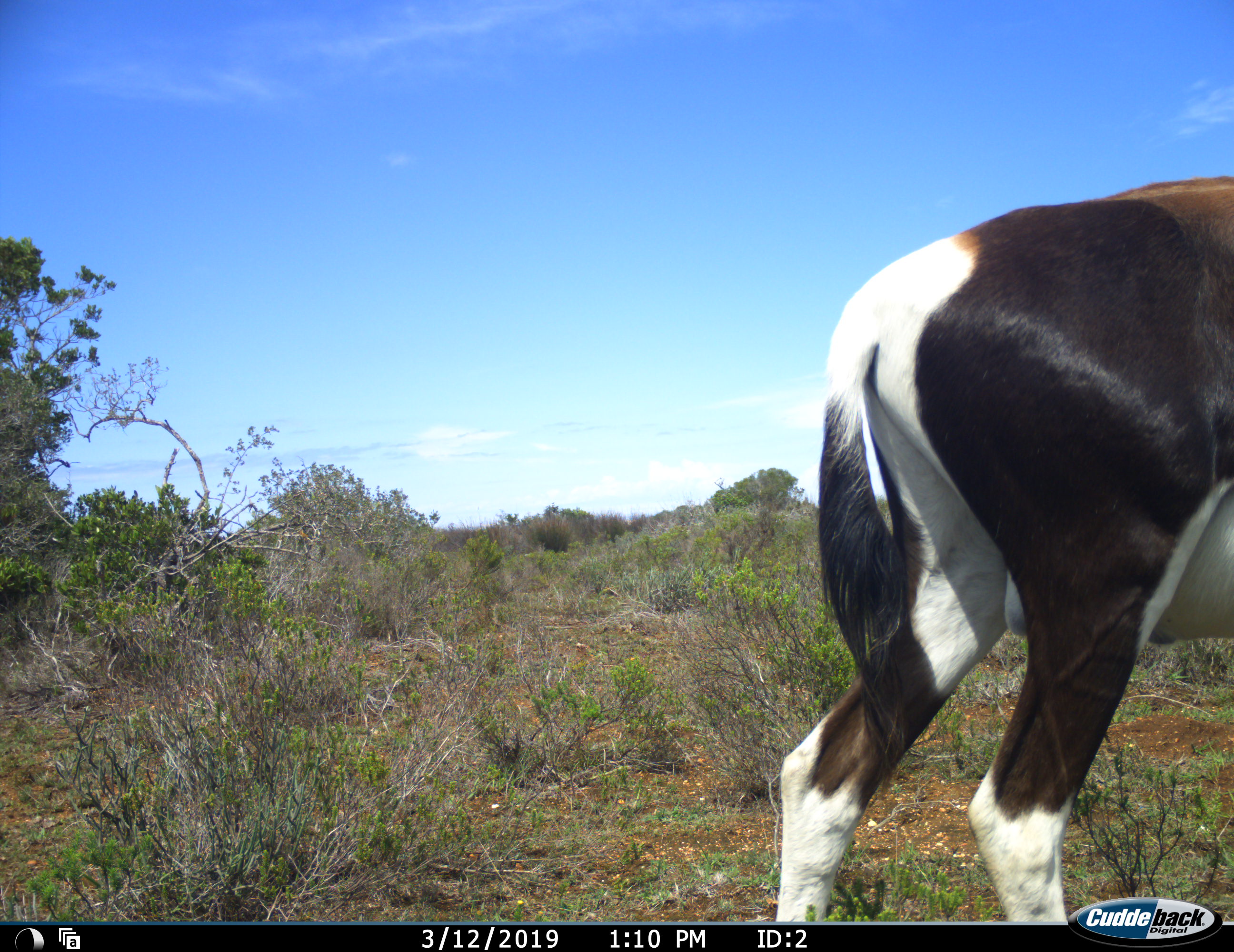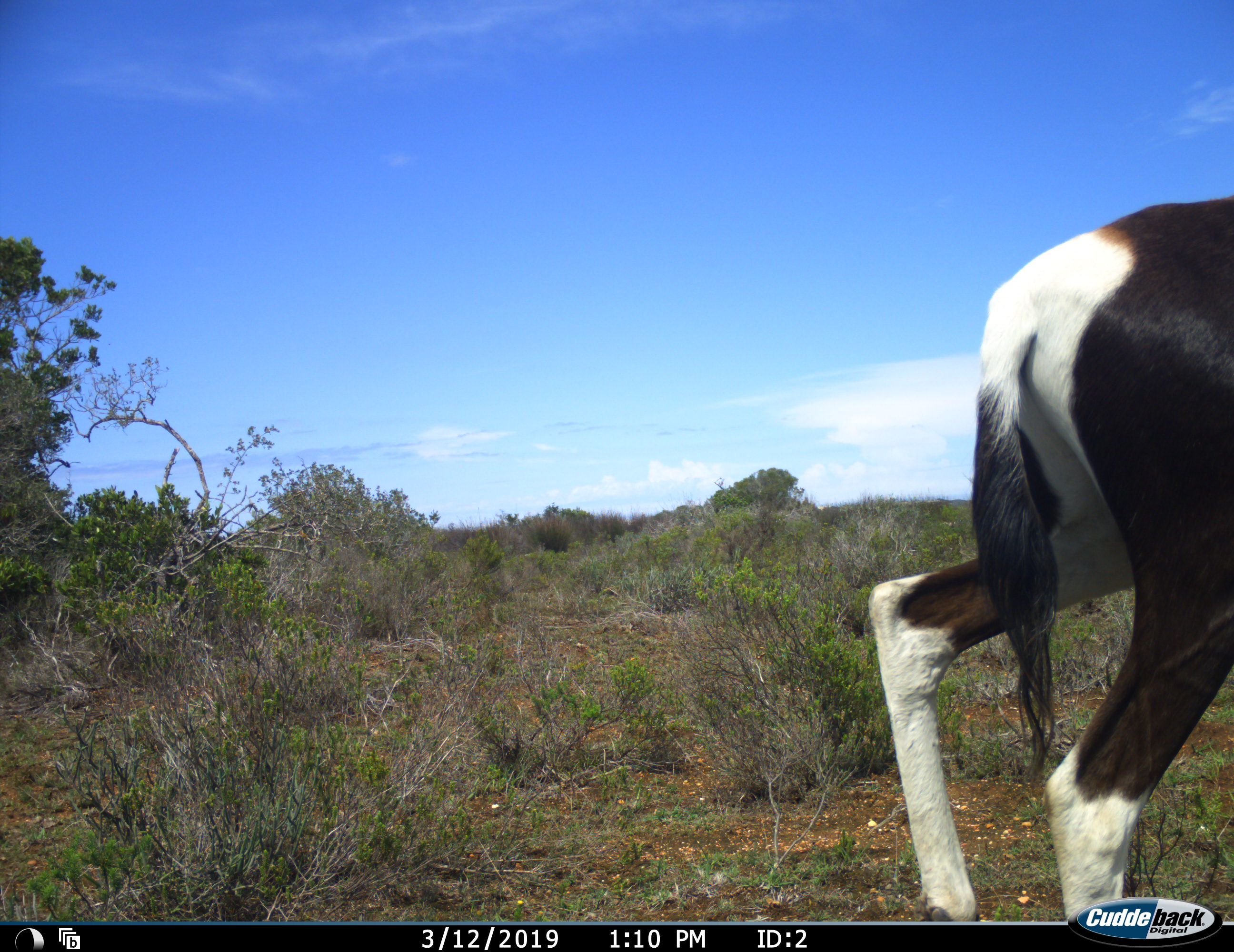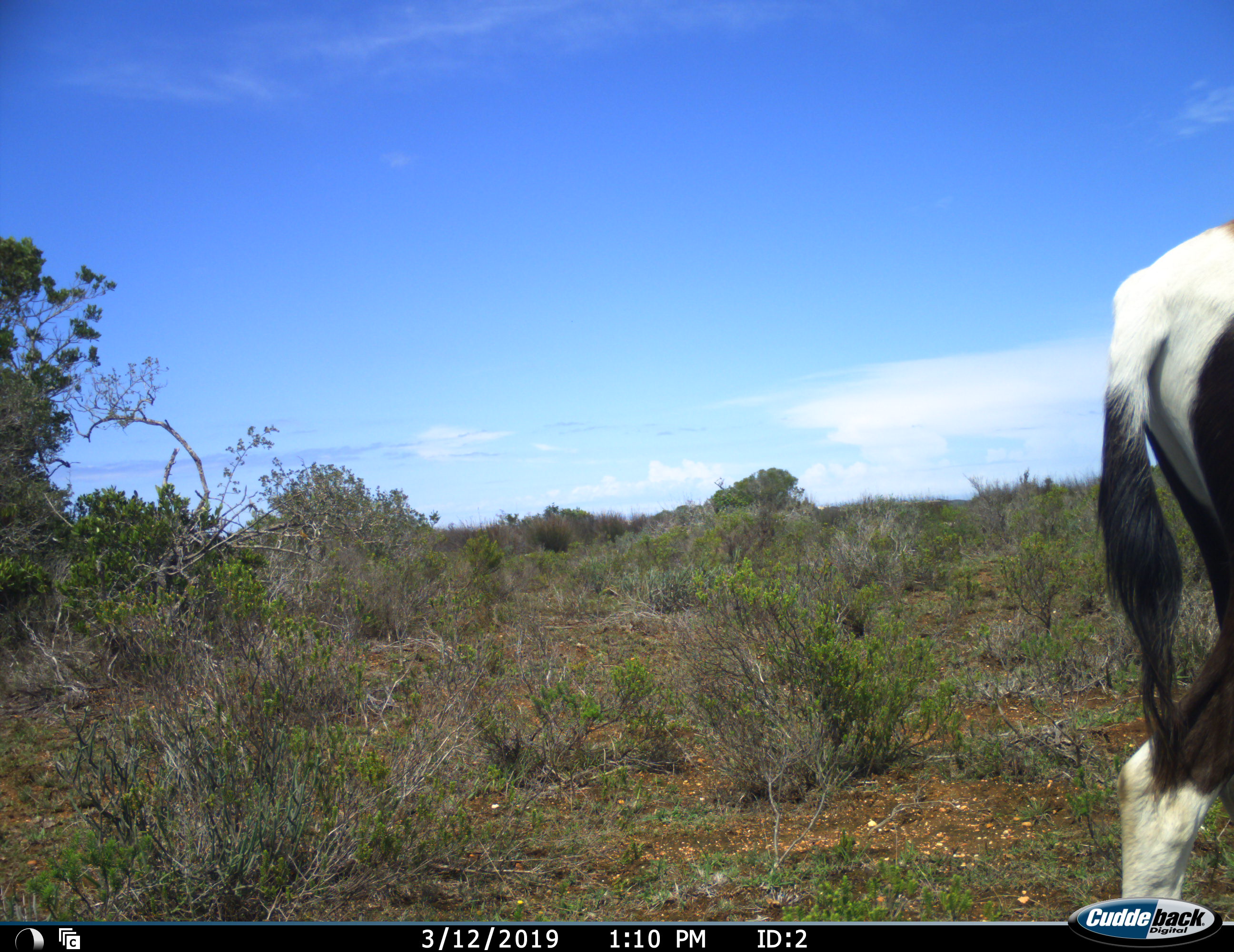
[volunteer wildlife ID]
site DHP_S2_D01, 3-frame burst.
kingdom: Animalia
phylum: Chordata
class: Mammalia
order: Artiodactyla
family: Bovidae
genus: Damaliscus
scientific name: Damaliscus pygargus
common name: bontebok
Bontebok (Damaliscus pygargus), count 1. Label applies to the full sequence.